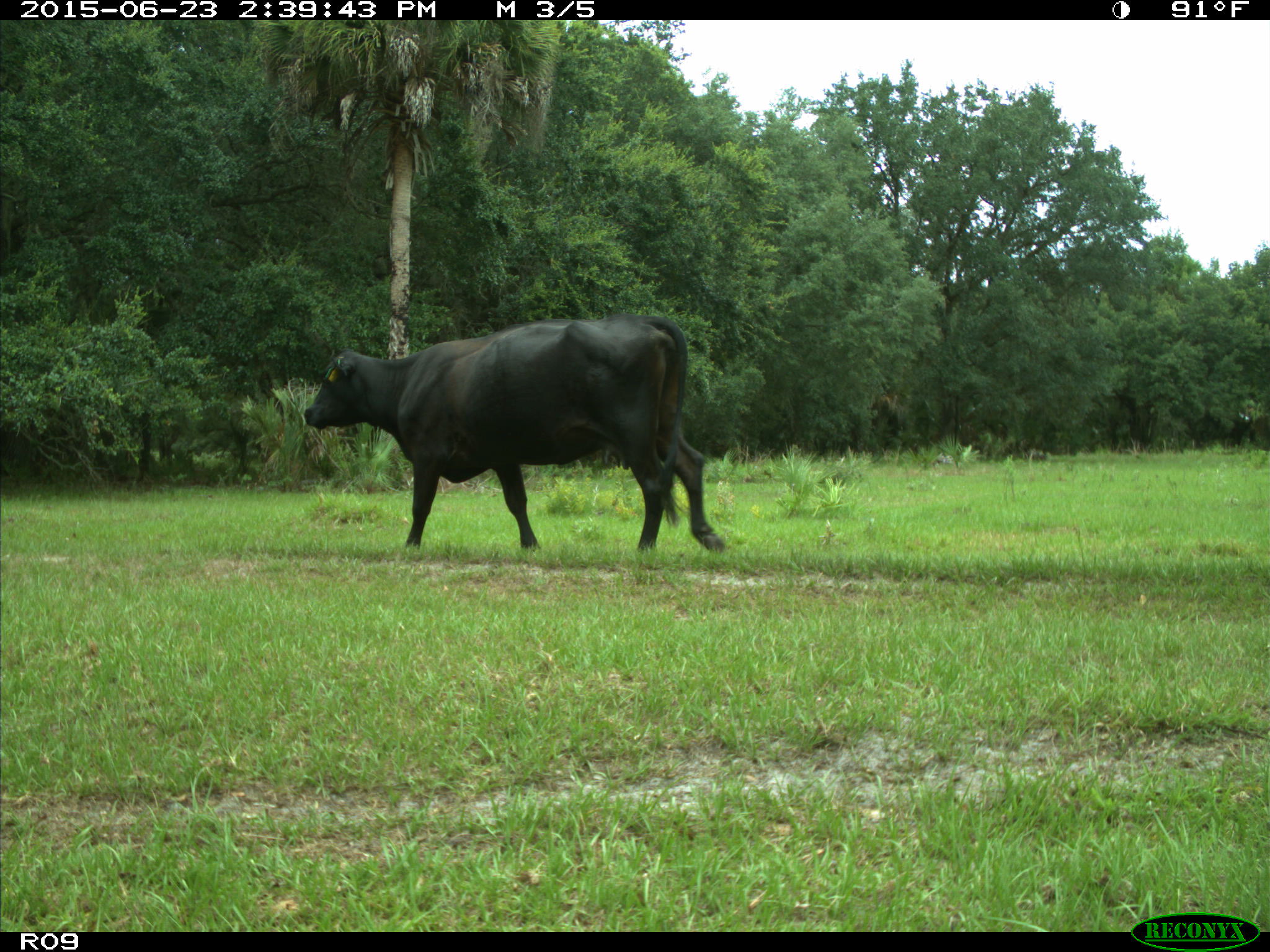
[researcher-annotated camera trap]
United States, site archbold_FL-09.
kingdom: Animalia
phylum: Chordata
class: Mammalia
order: Artiodactyla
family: Bovidae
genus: Bos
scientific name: Bos taurus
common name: domestic cow